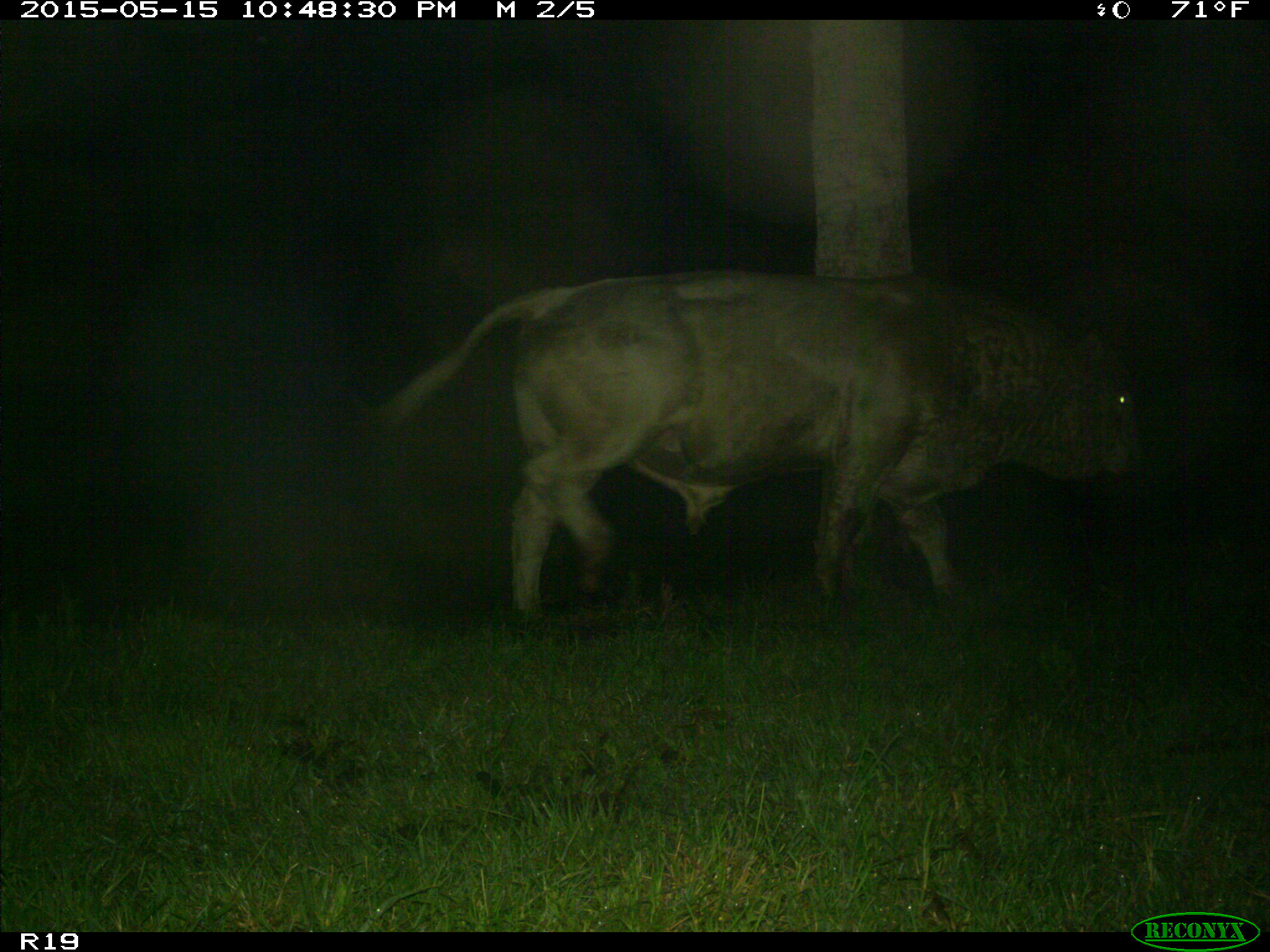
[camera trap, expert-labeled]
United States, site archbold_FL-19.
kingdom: Animalia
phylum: Chordata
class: Mammalia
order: Artiodactyla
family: Bovidae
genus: Bos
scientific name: Bos taurus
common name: domestic cow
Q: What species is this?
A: Bos taurus (domestic cow).